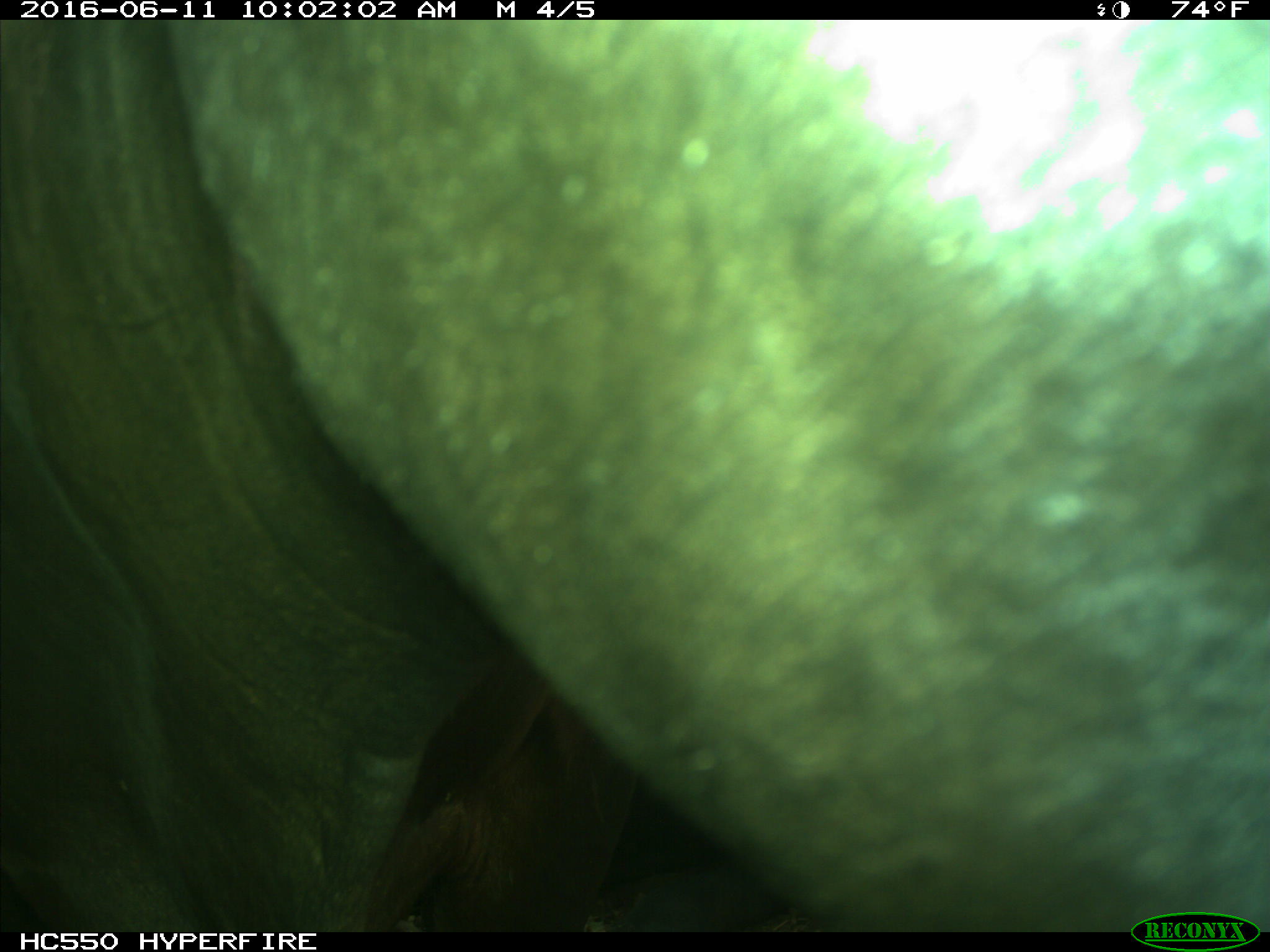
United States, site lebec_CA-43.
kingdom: Animalia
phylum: Chordata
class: Mammalia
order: Artiodactyla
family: Bovidae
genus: Bos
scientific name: Bos taurus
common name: domestic cow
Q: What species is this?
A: Bos taurus (domestic cow).